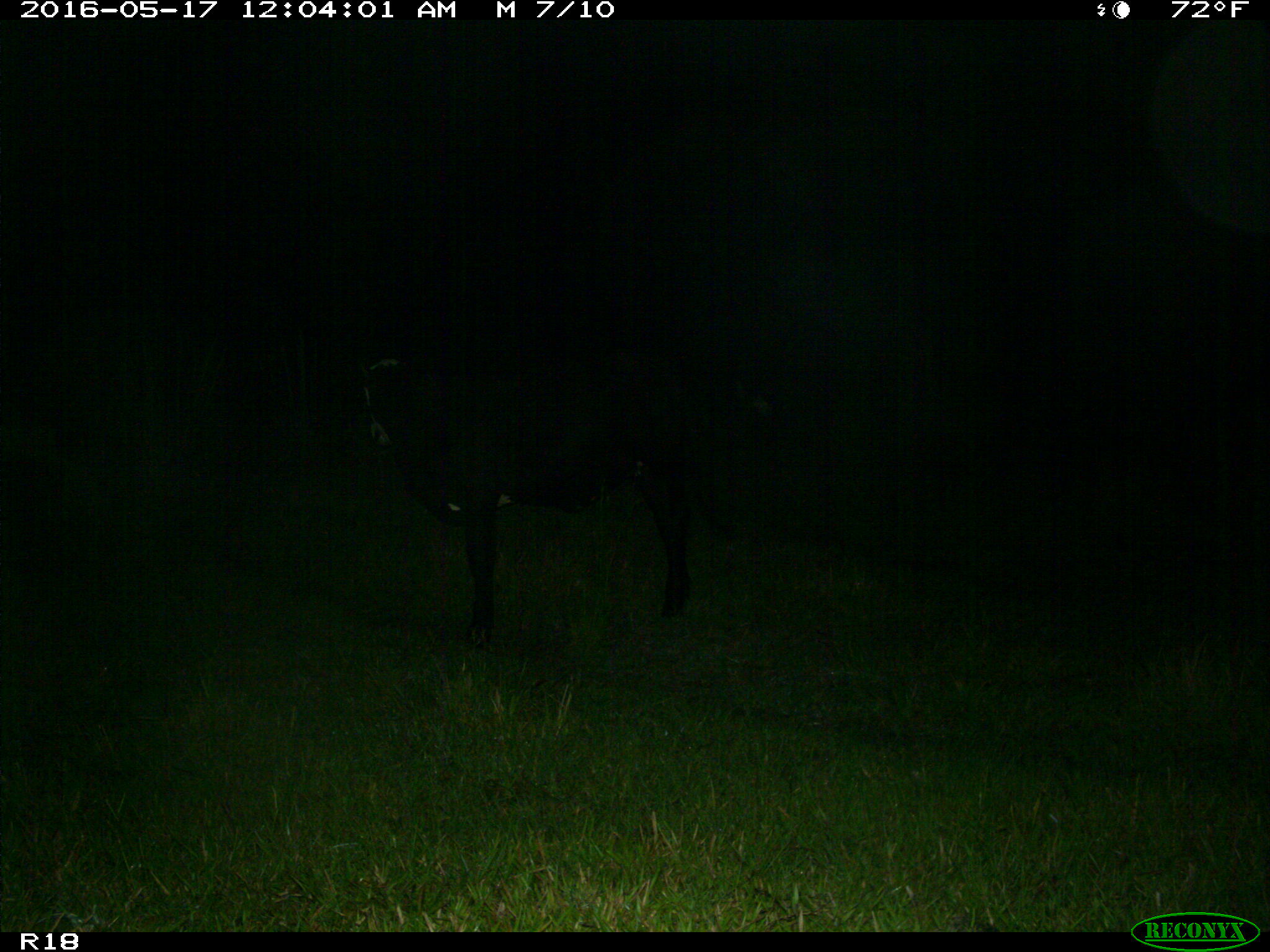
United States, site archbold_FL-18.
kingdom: Animalia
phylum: Chordata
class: Mammalia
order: Artiodactyla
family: Bovidae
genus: Bos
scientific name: Bos taurus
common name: domestic cow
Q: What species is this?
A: Bos taurus (domestic cow).